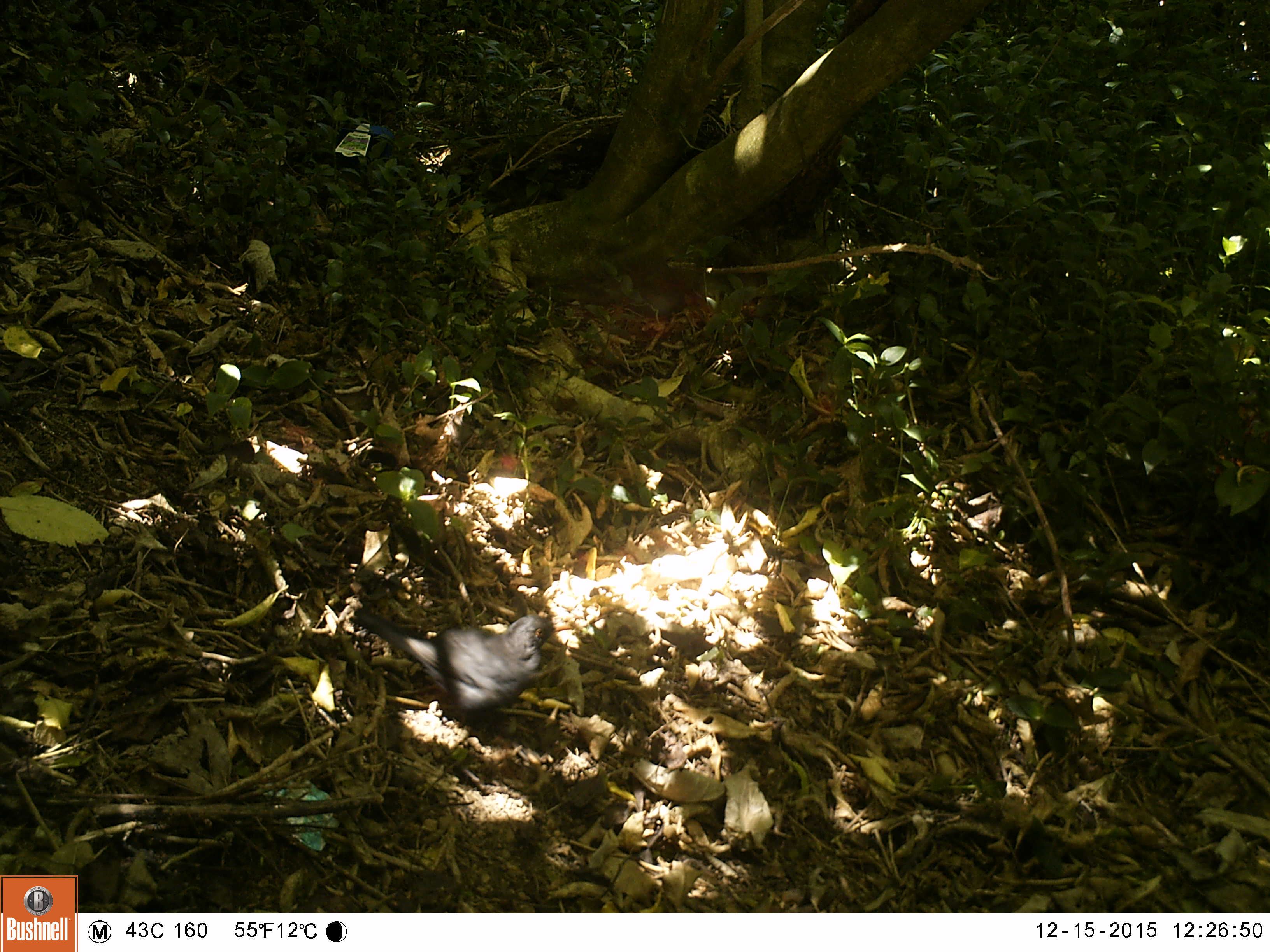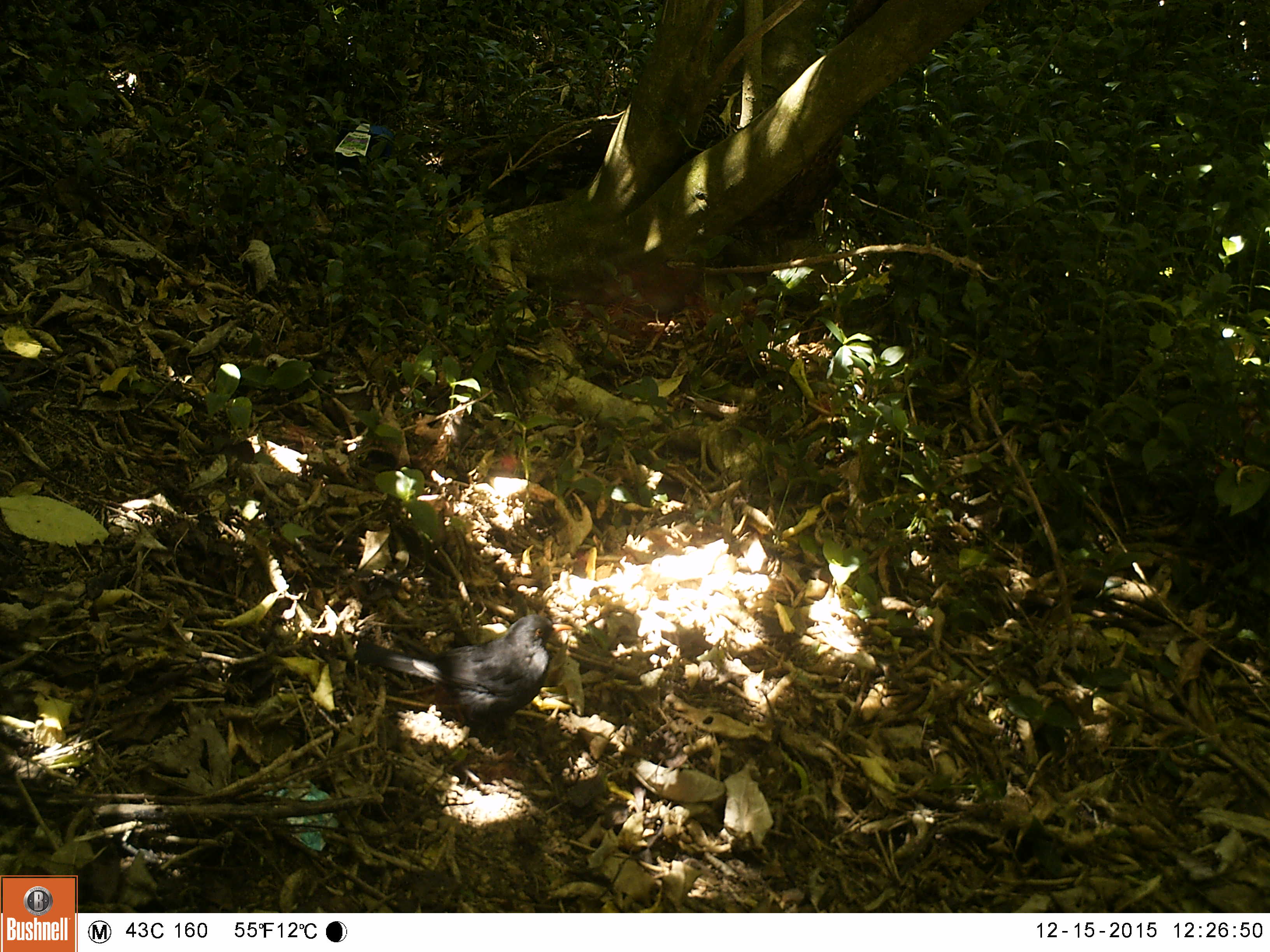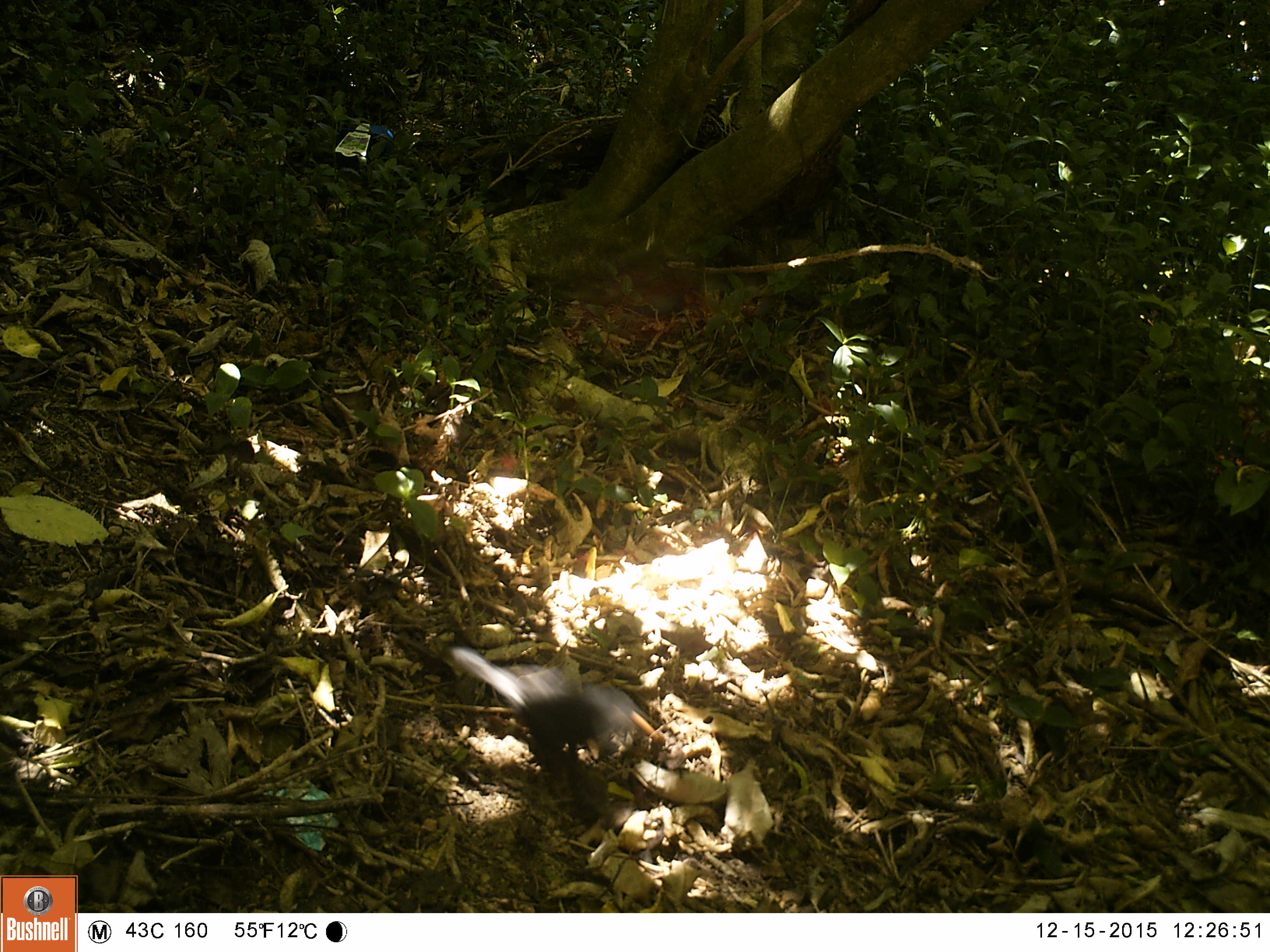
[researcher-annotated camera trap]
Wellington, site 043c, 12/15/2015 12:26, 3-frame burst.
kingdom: Animalia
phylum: Chordata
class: Aves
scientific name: Aves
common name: bird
Bird (Aves).